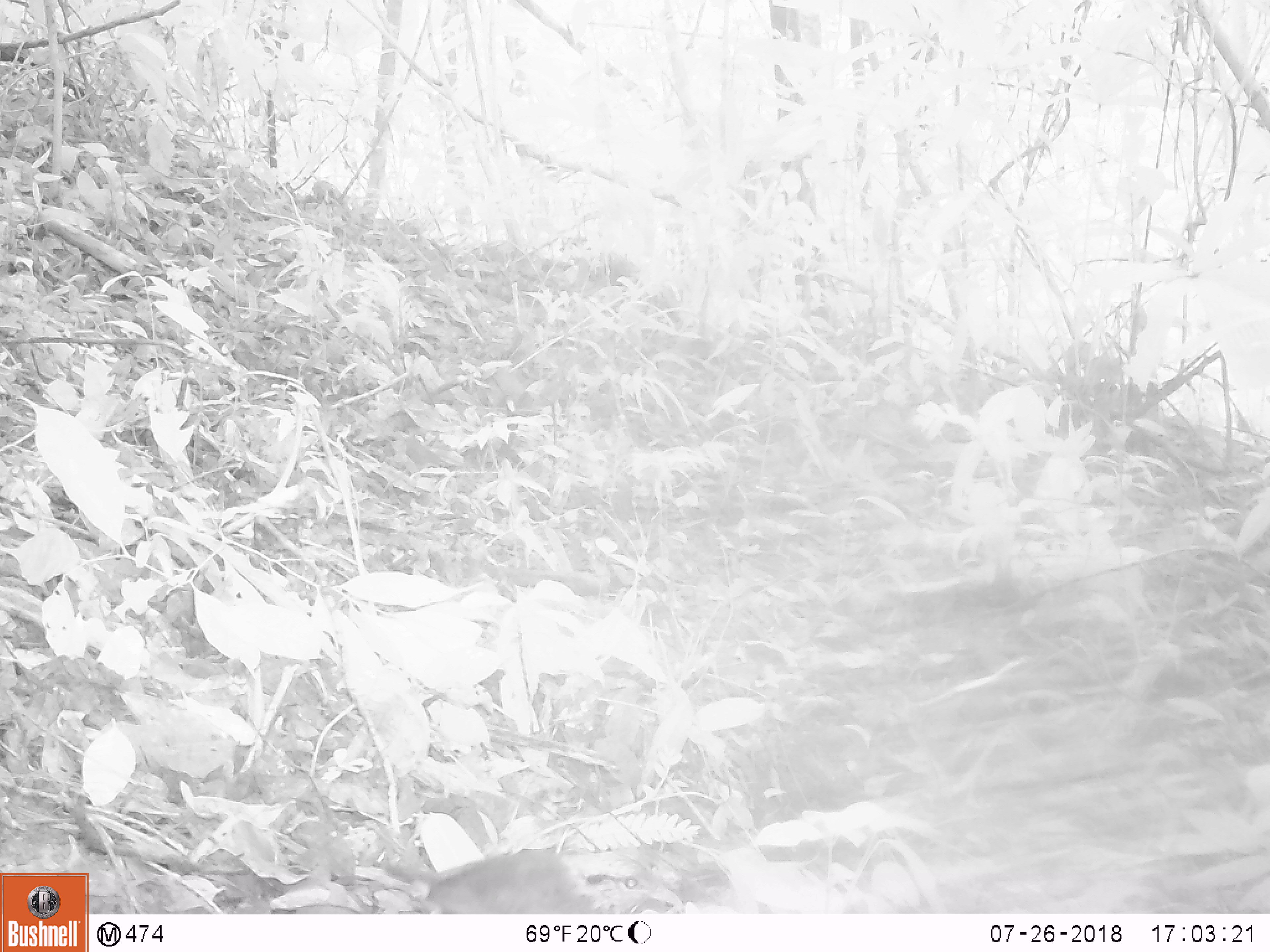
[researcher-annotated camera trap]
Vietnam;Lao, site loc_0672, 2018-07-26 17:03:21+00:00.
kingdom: Animalia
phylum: Chordata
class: Mammalia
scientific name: Mammalia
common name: mammal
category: unidentified small mammal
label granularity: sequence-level